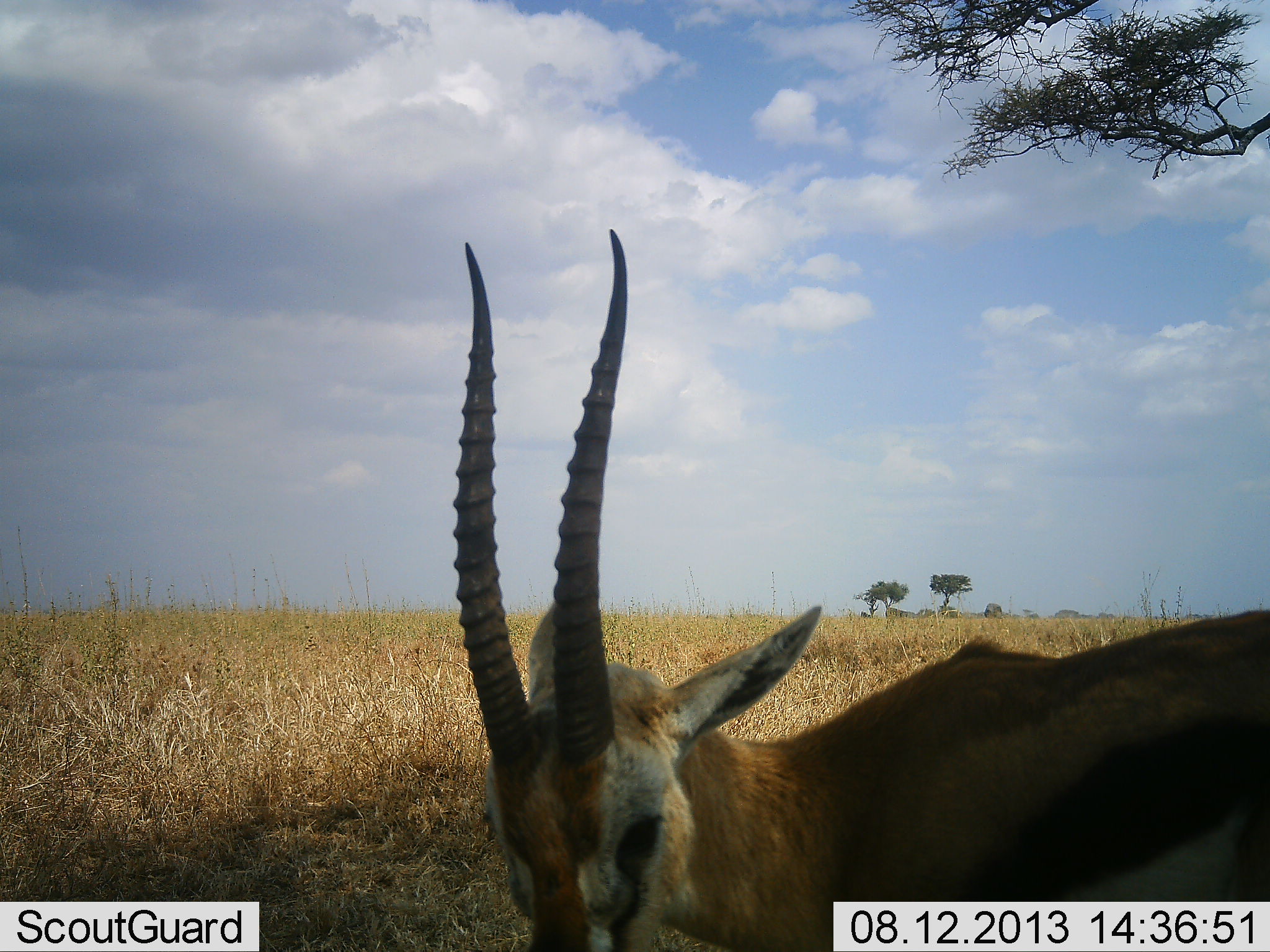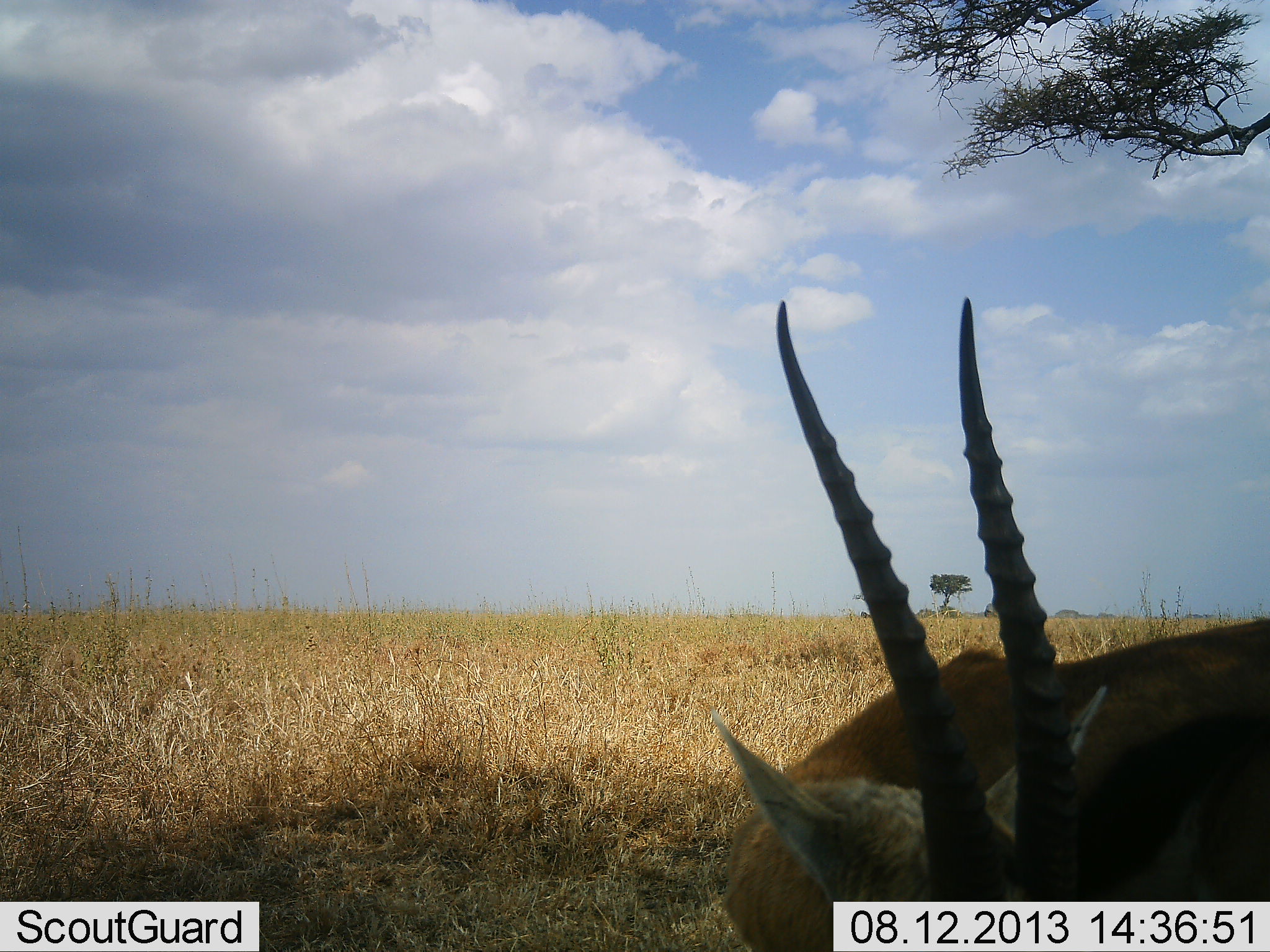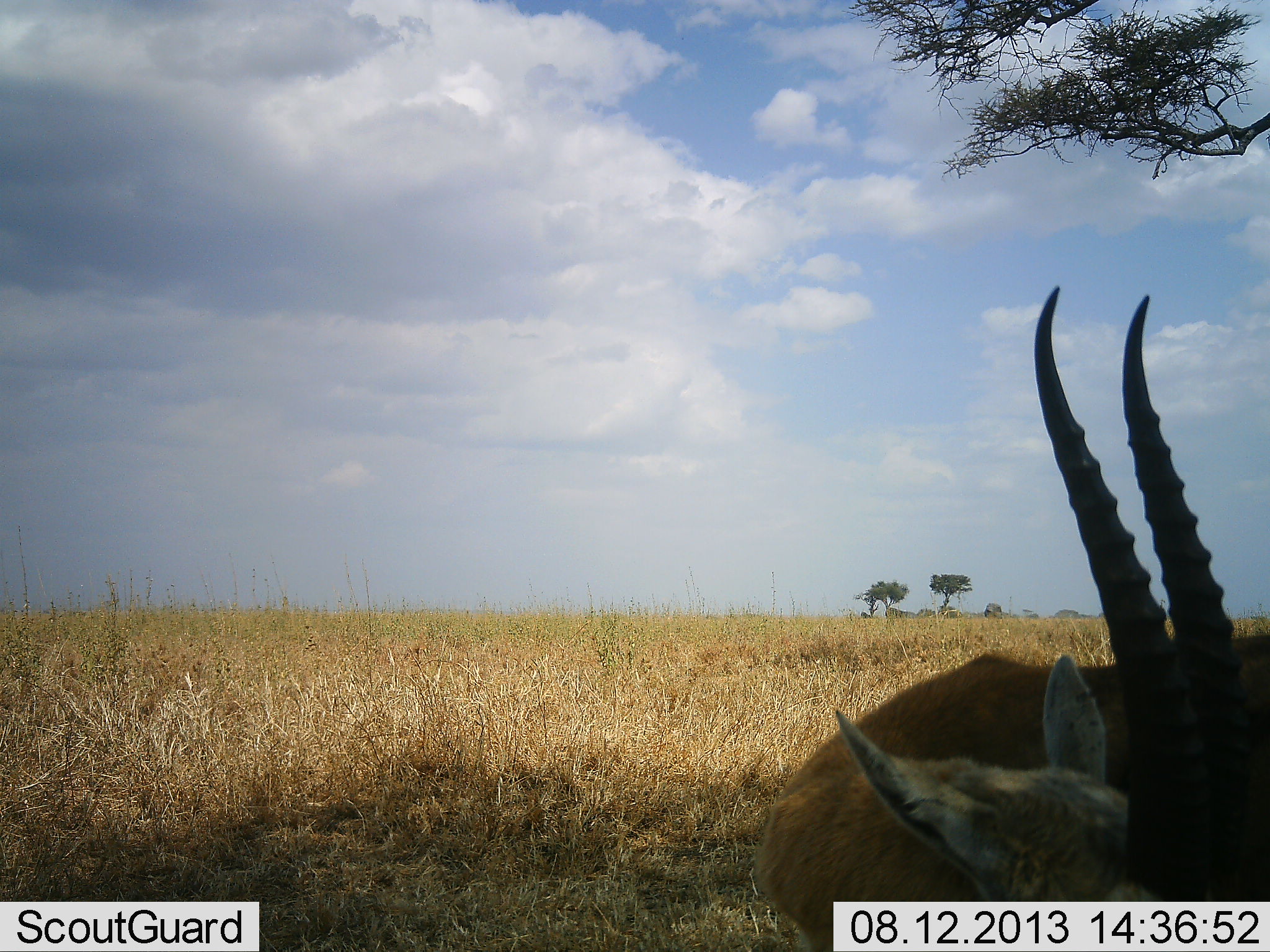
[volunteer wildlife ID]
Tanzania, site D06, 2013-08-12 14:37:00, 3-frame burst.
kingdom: Animalia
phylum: Chordata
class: Mammalia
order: Artiodactyla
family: Bovidae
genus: Eudorcas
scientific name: Eudorcas thomsonii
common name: thomson's gazelle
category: gazellethomsons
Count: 1.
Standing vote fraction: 90%.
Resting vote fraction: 0%.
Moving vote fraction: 10%.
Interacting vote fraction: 0%.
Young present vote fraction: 0%.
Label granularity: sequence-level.